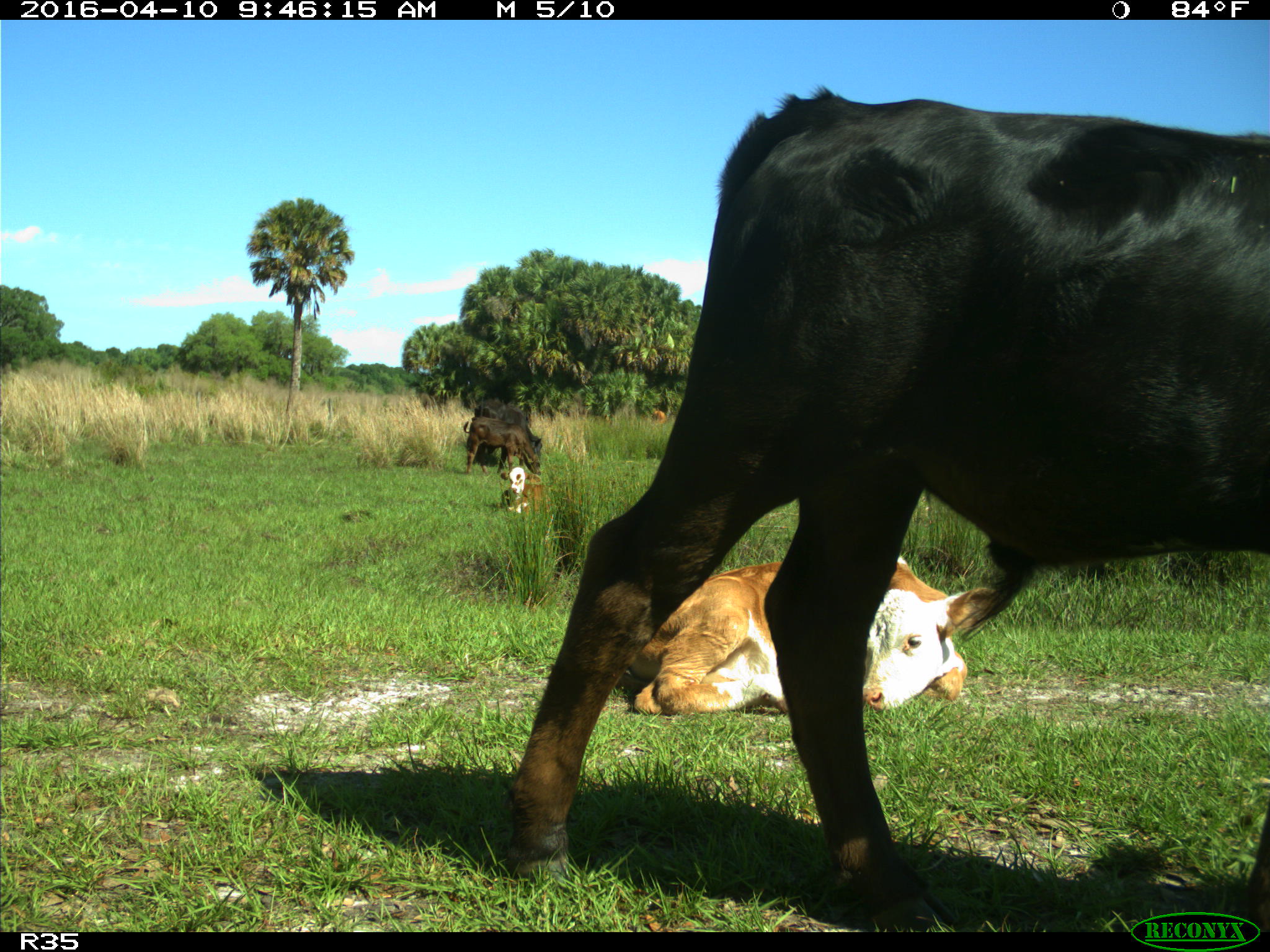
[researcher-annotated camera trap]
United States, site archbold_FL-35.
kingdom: Animalia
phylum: Chordata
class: Mammalia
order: Artiodactyla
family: Bovidae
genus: Bos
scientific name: Bos taurus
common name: domestic cow